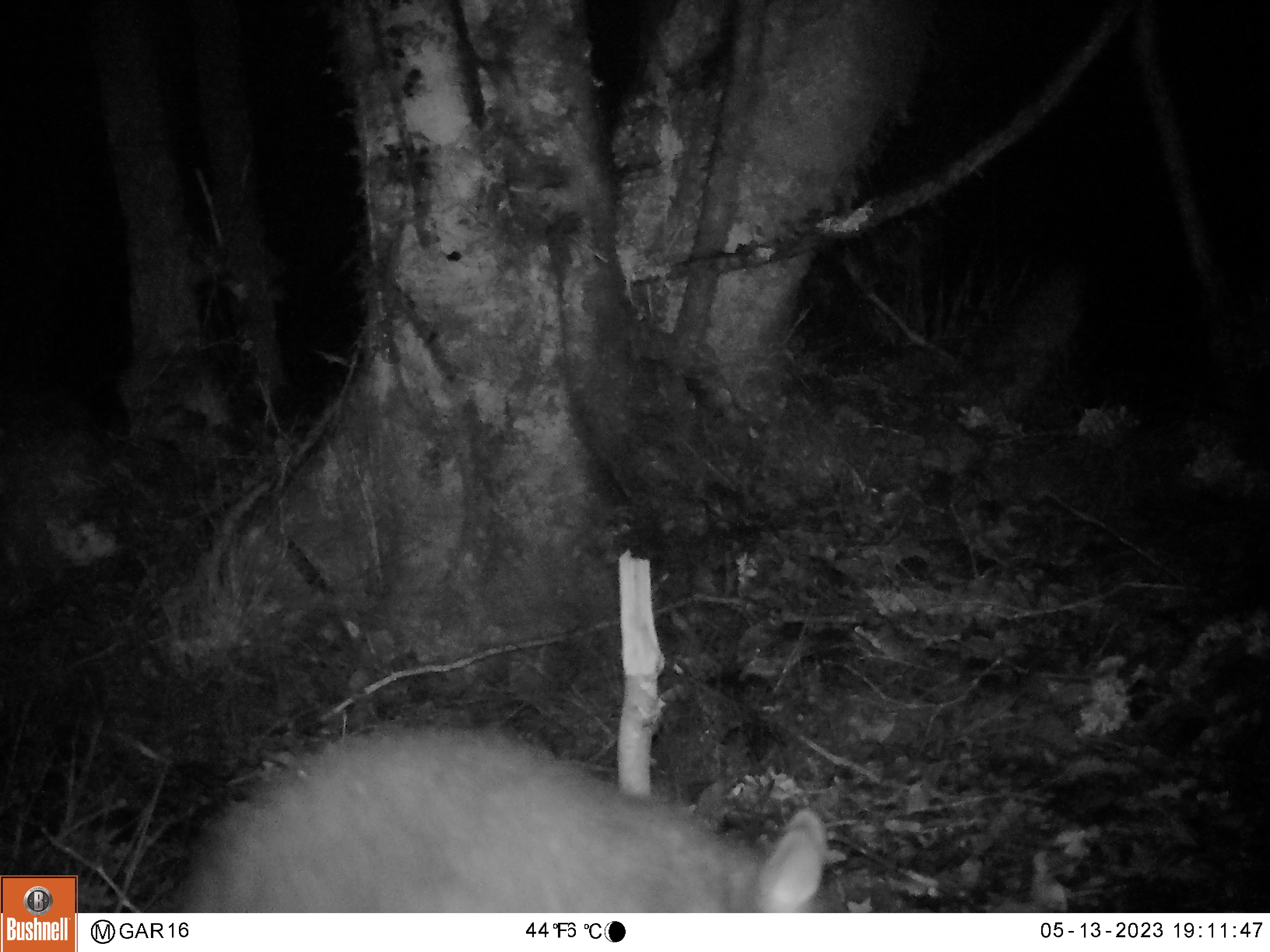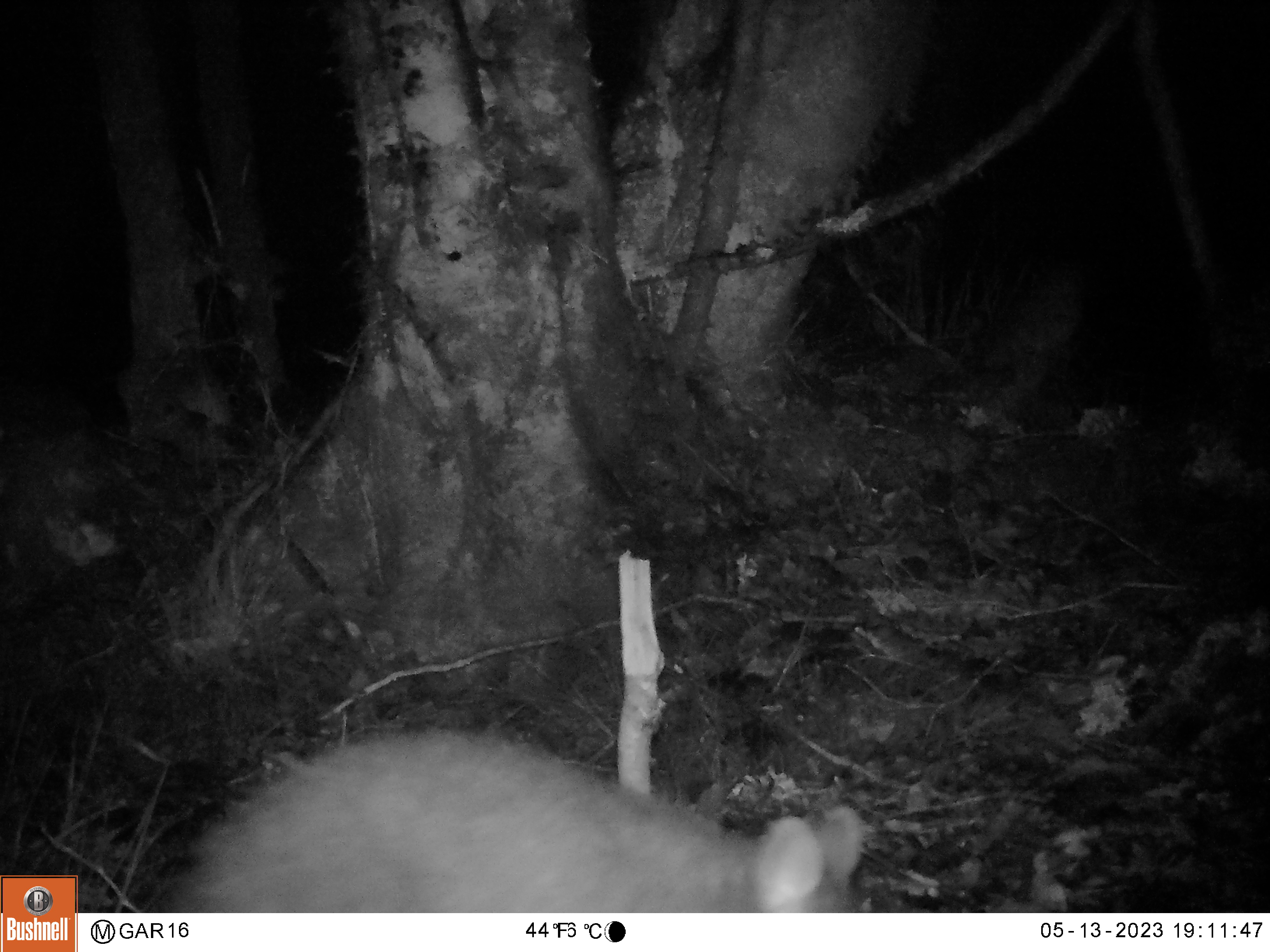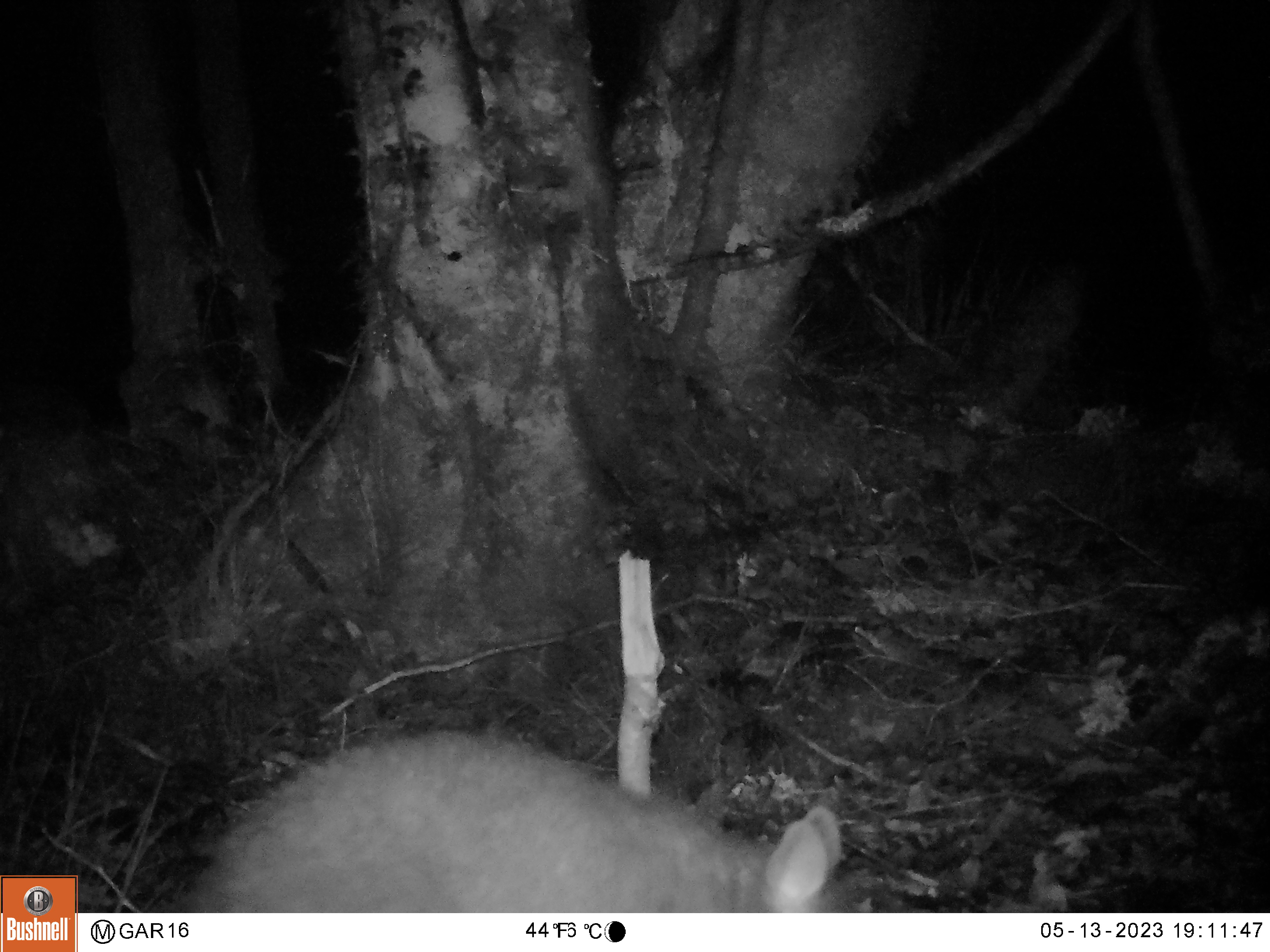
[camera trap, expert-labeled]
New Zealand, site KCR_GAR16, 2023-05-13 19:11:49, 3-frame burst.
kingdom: Animalia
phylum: Chordata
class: Mammalia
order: Diprotodontia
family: Phalangeridae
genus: Trichosurus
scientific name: Trichosurus vulpecula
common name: common brushtail possum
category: possum